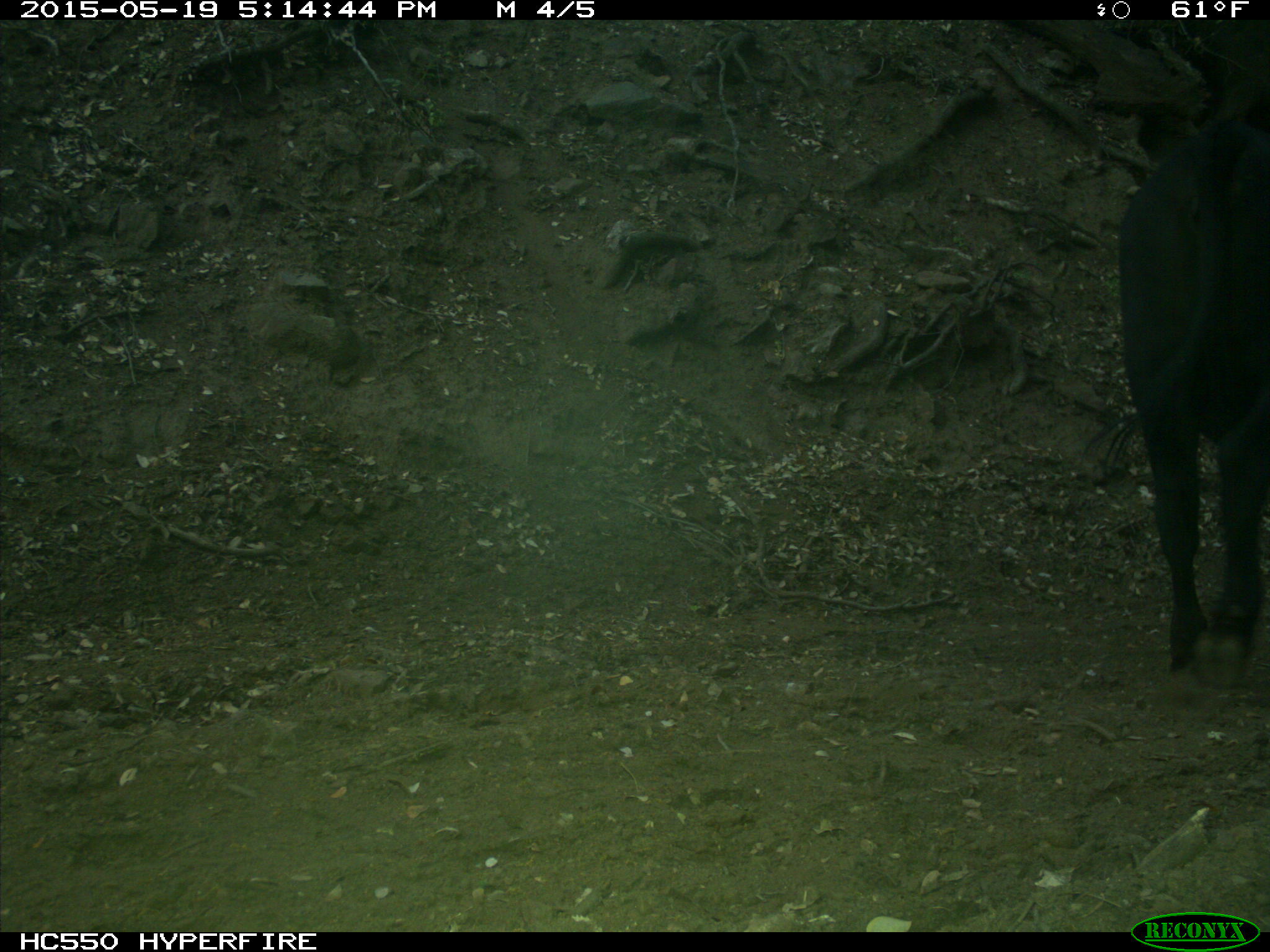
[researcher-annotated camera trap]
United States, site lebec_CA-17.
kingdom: Animalia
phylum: Chordata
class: Mammalia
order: Artiodactyla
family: Bovidae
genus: Bos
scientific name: Bos taurus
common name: domestic cow